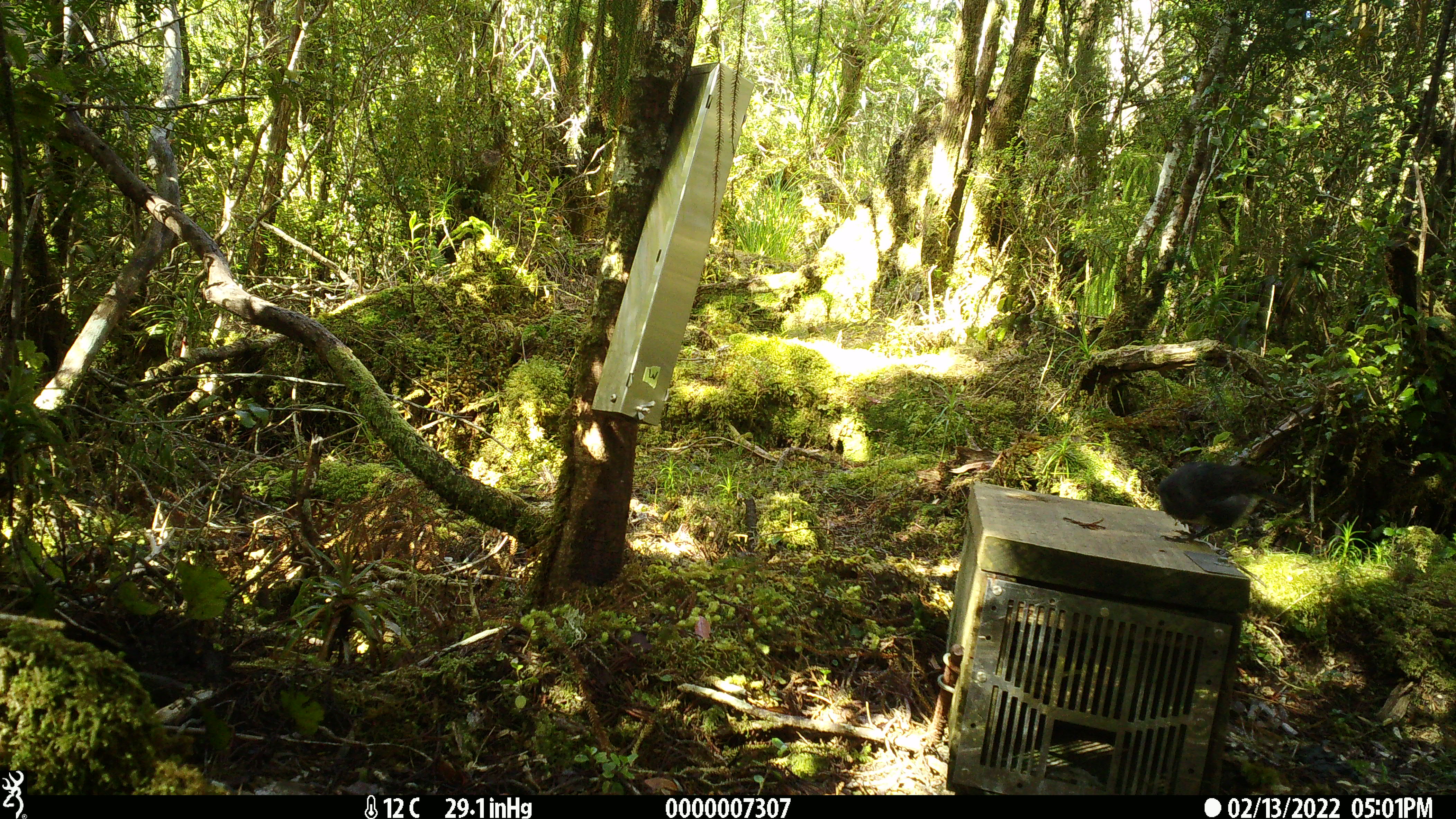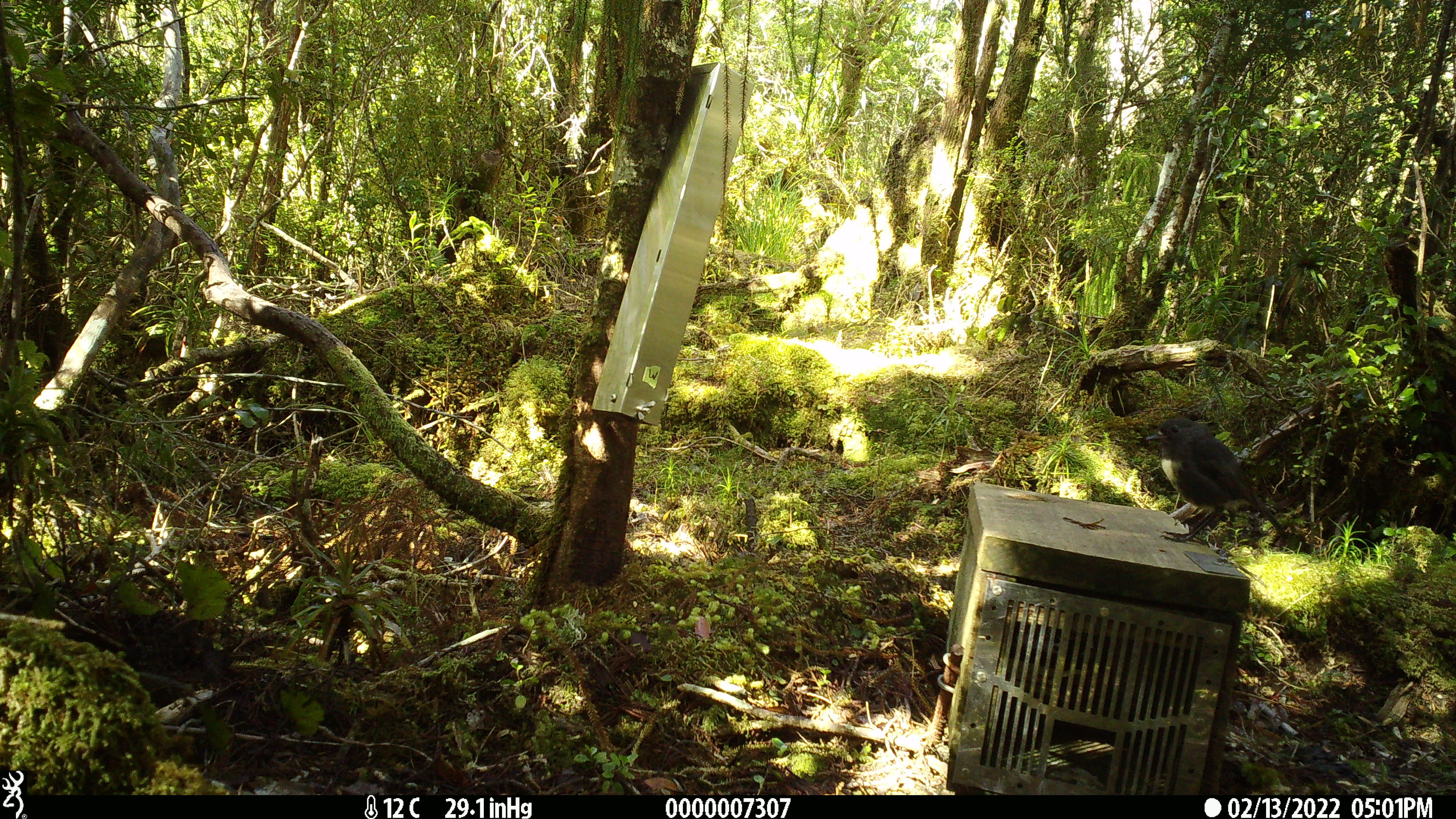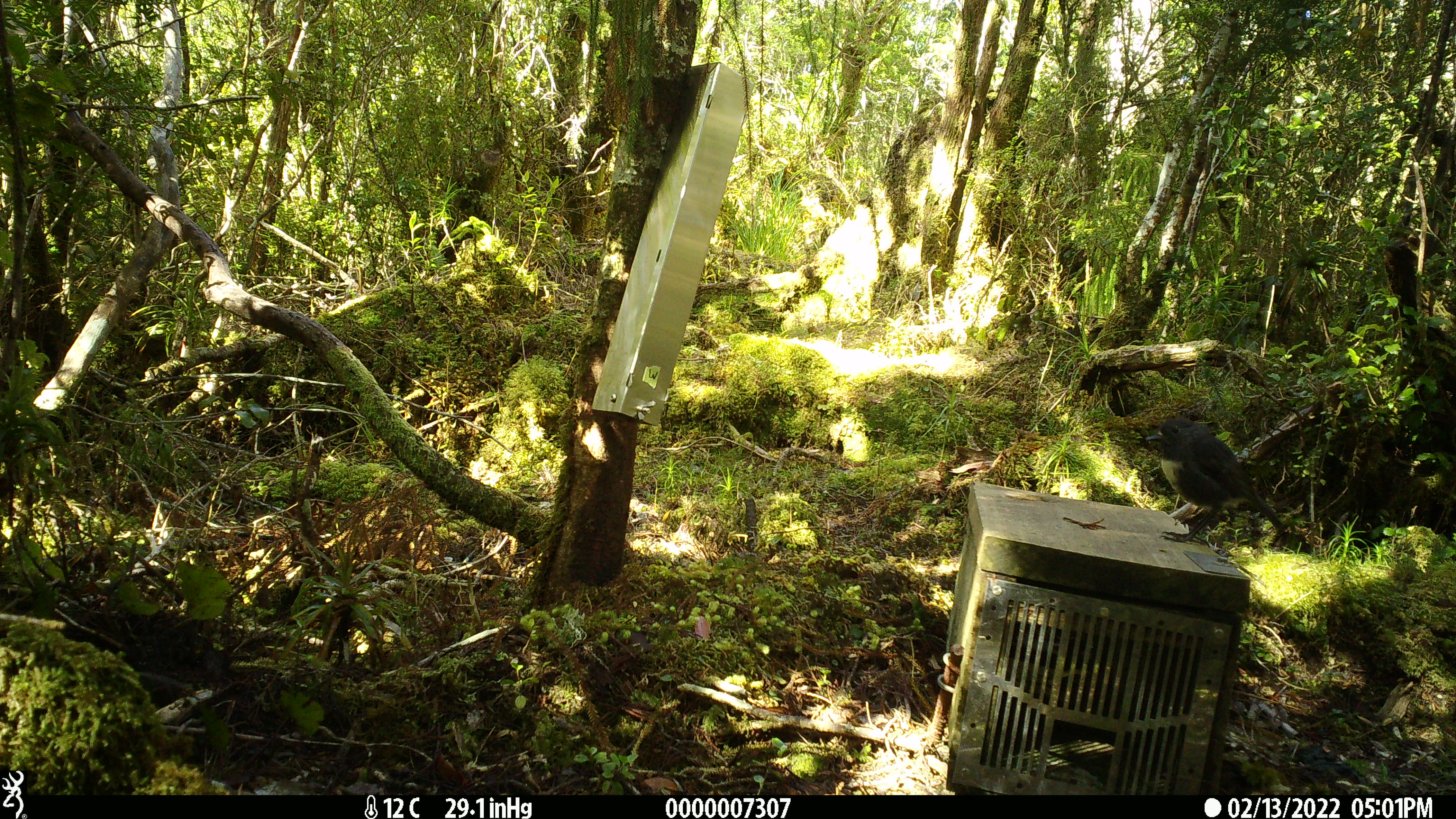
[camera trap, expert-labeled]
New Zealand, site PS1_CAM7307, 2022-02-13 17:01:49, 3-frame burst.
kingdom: Animalia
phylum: Chordata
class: Aves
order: Passeriformes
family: Petroicidae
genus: Petroica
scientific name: Petroica australis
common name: new zealand robin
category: robin